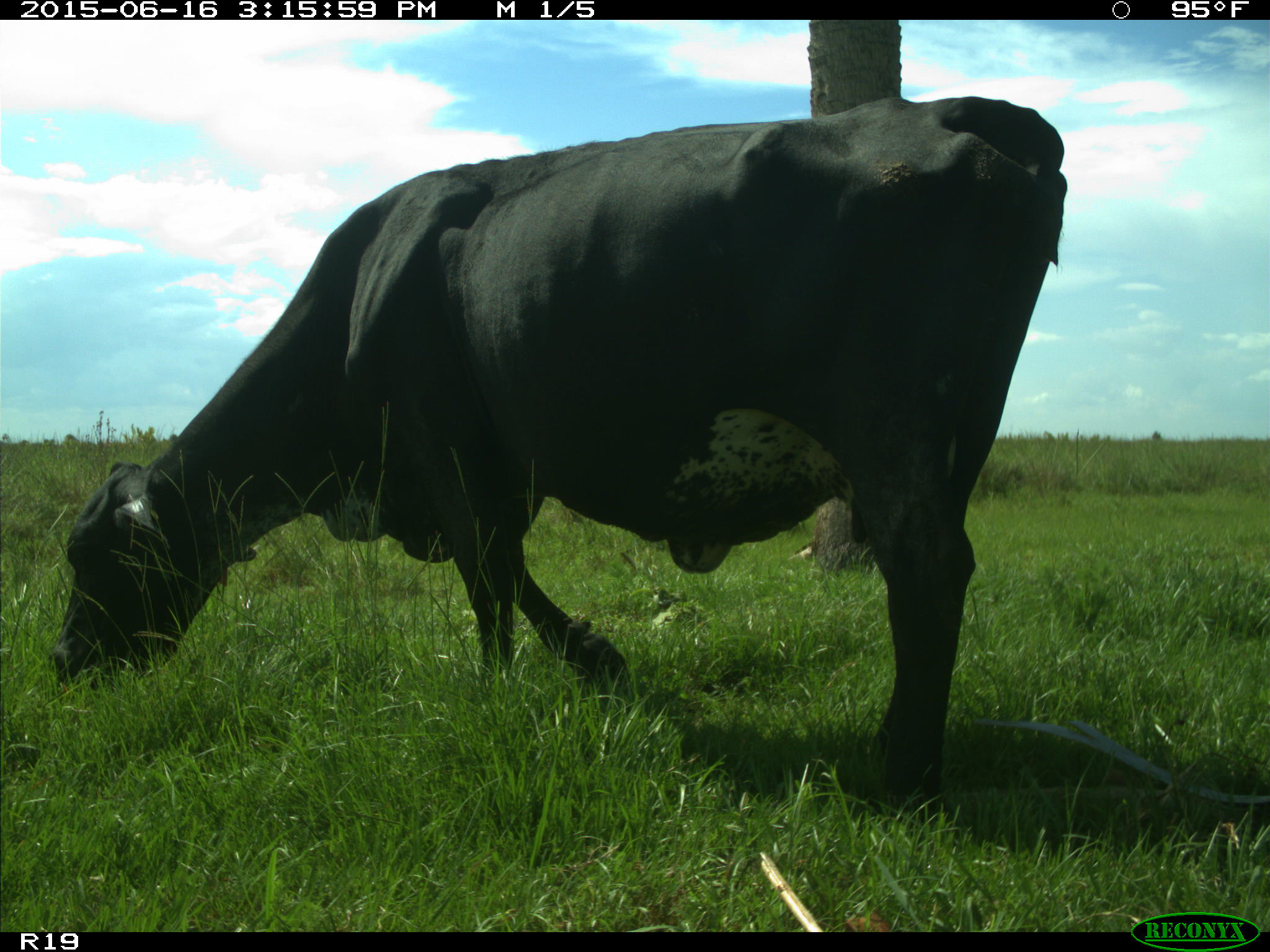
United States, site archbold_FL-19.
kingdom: Animalia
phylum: Chordata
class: Mammalia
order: Artiodactyla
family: Bovidae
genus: Bos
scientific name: Bos taurus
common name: domestic cow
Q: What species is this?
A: Bos taurus (domestic cow).